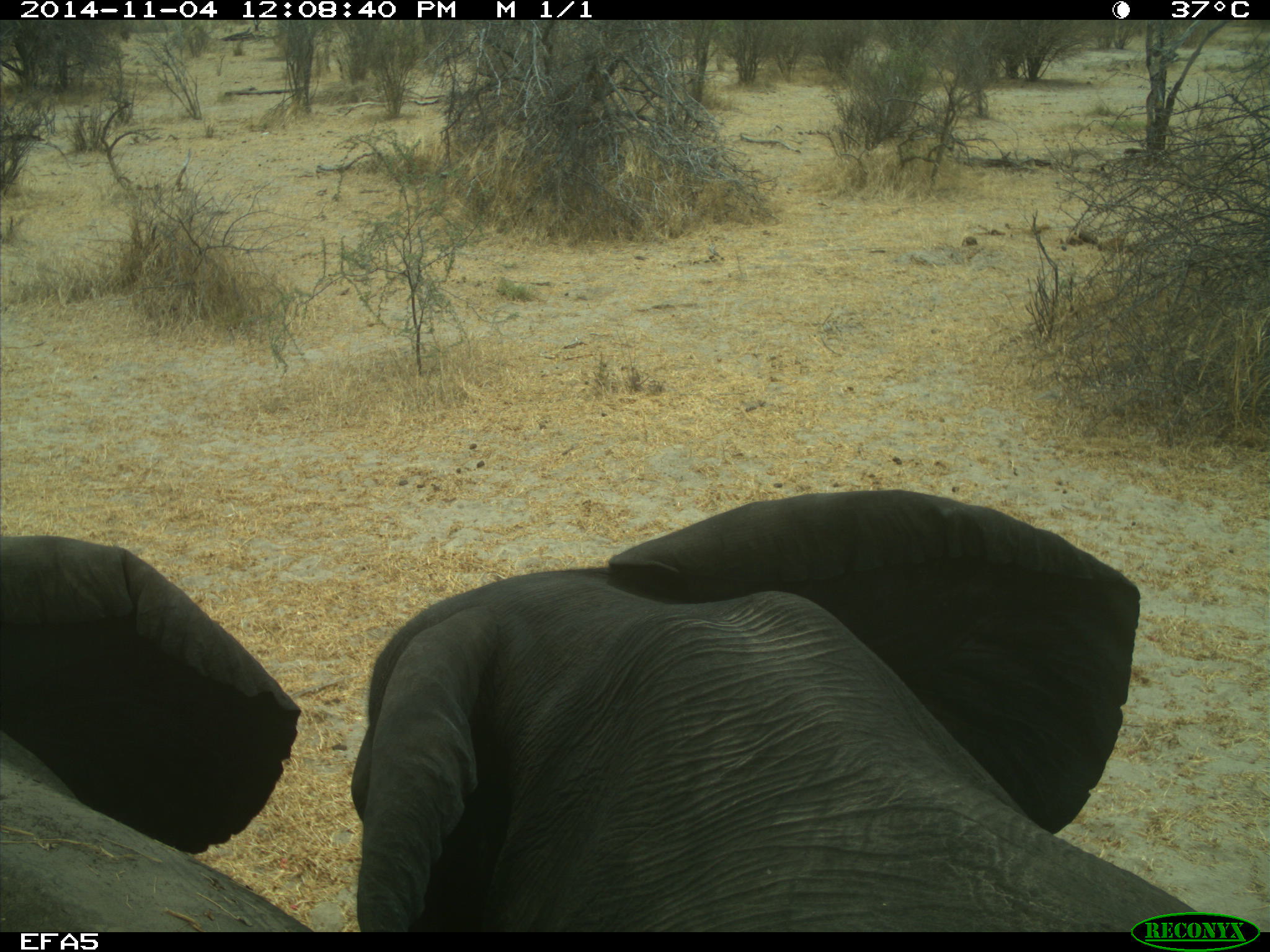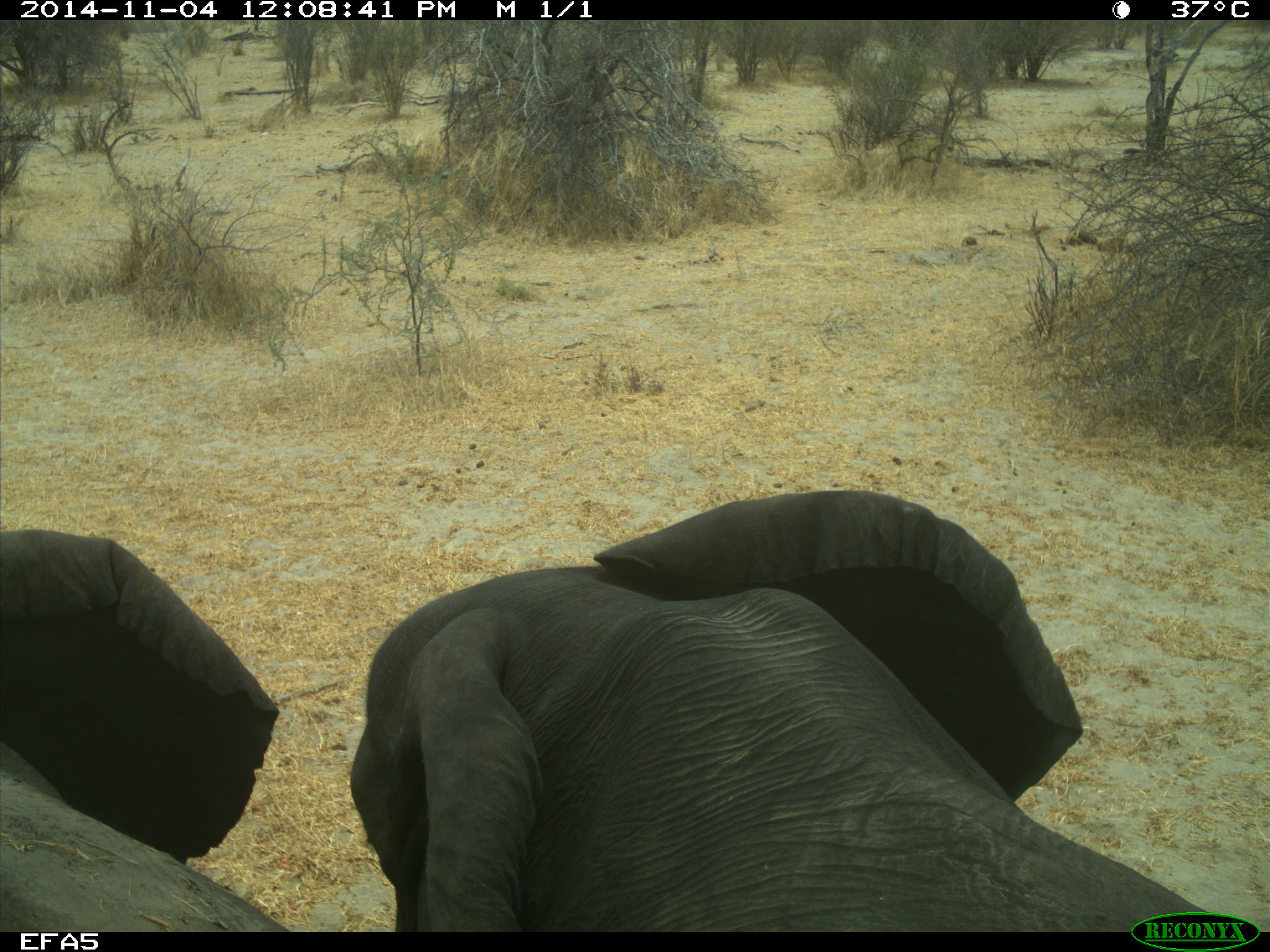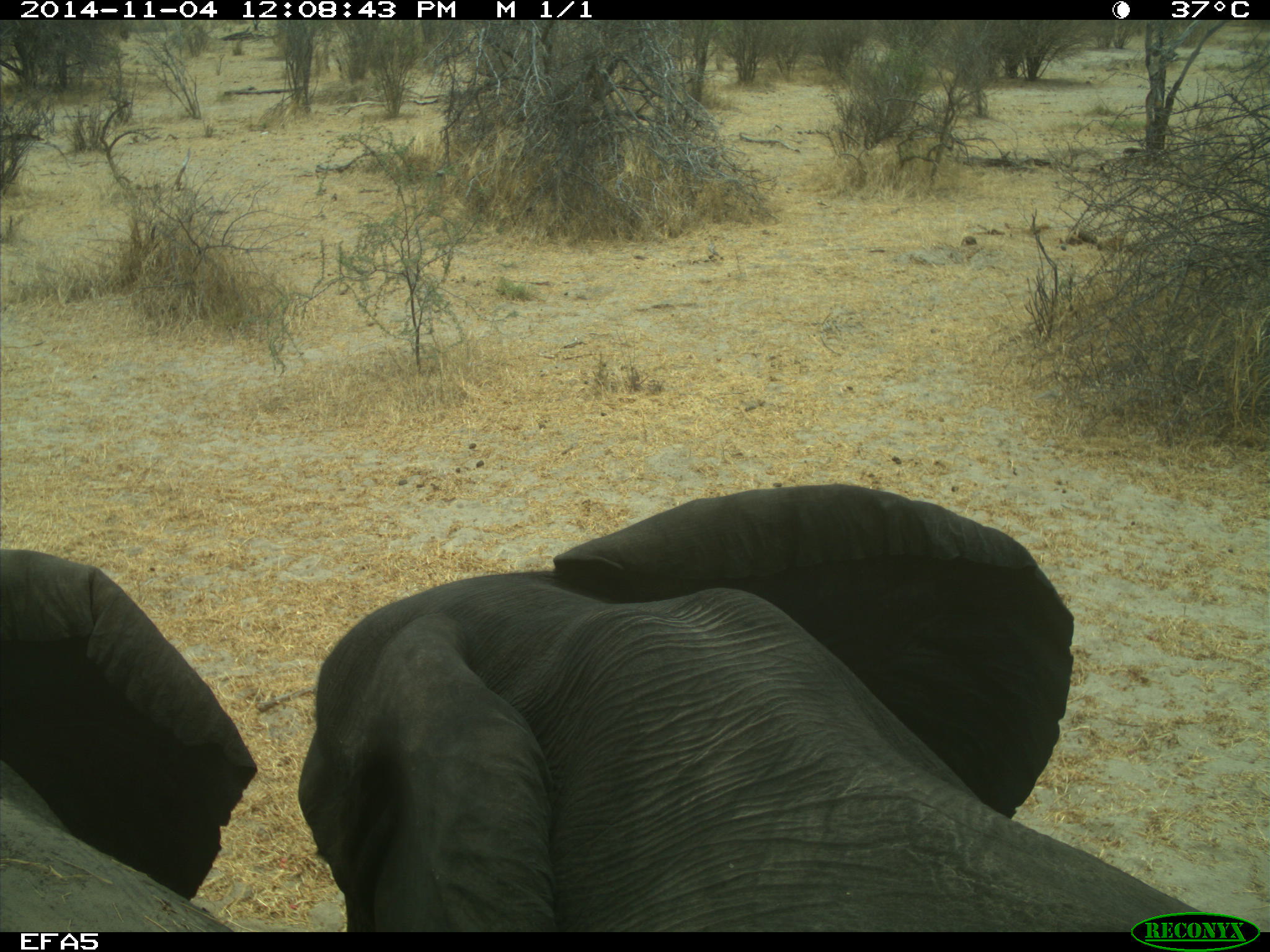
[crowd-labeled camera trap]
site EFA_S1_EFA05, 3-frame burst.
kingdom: Animalia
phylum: Chordata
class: Mammalia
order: Proboscidea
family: Elephantidae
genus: Loxodonta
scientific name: Loxodonta africana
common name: african bush elephant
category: elephant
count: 2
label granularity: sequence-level